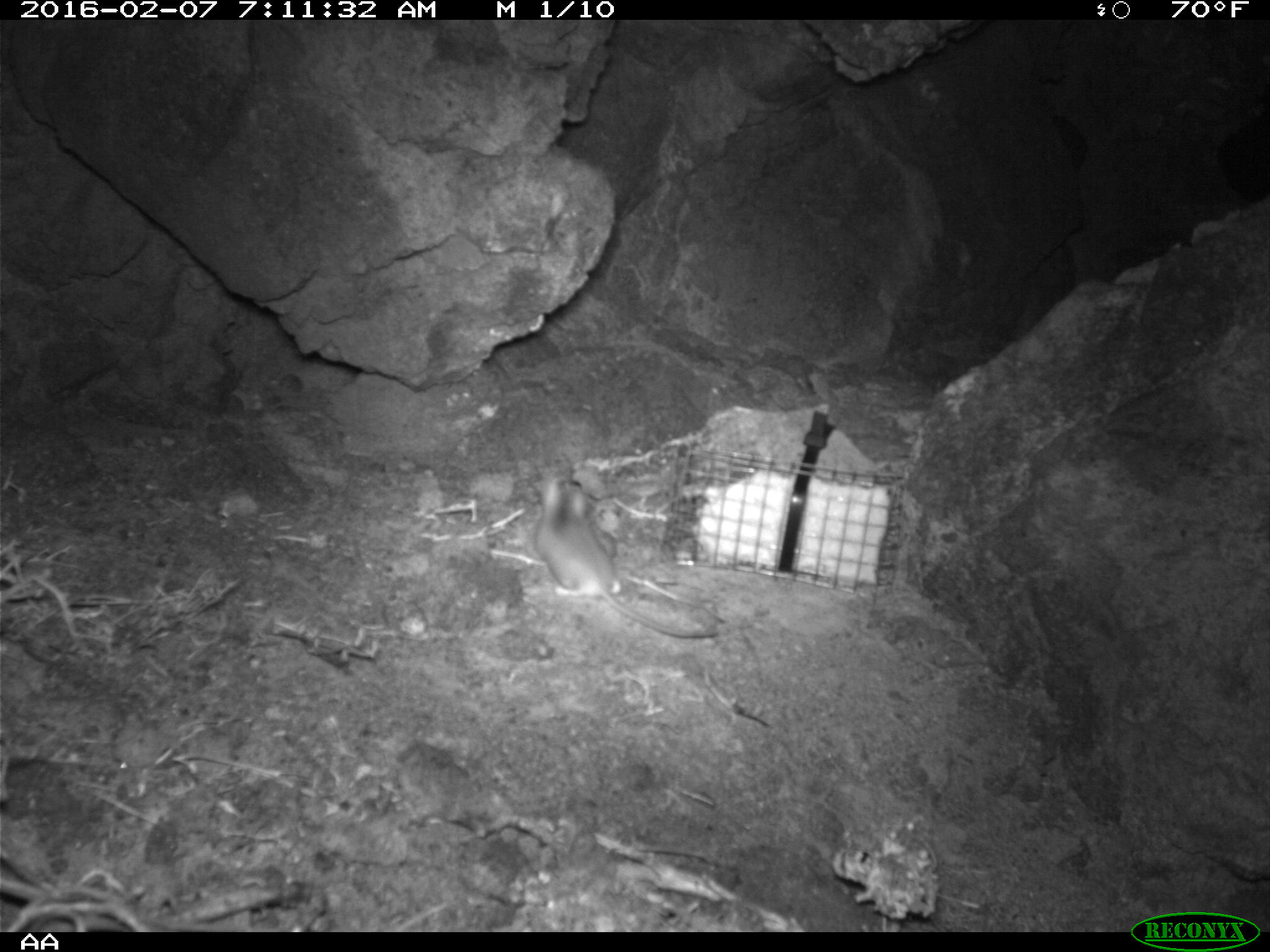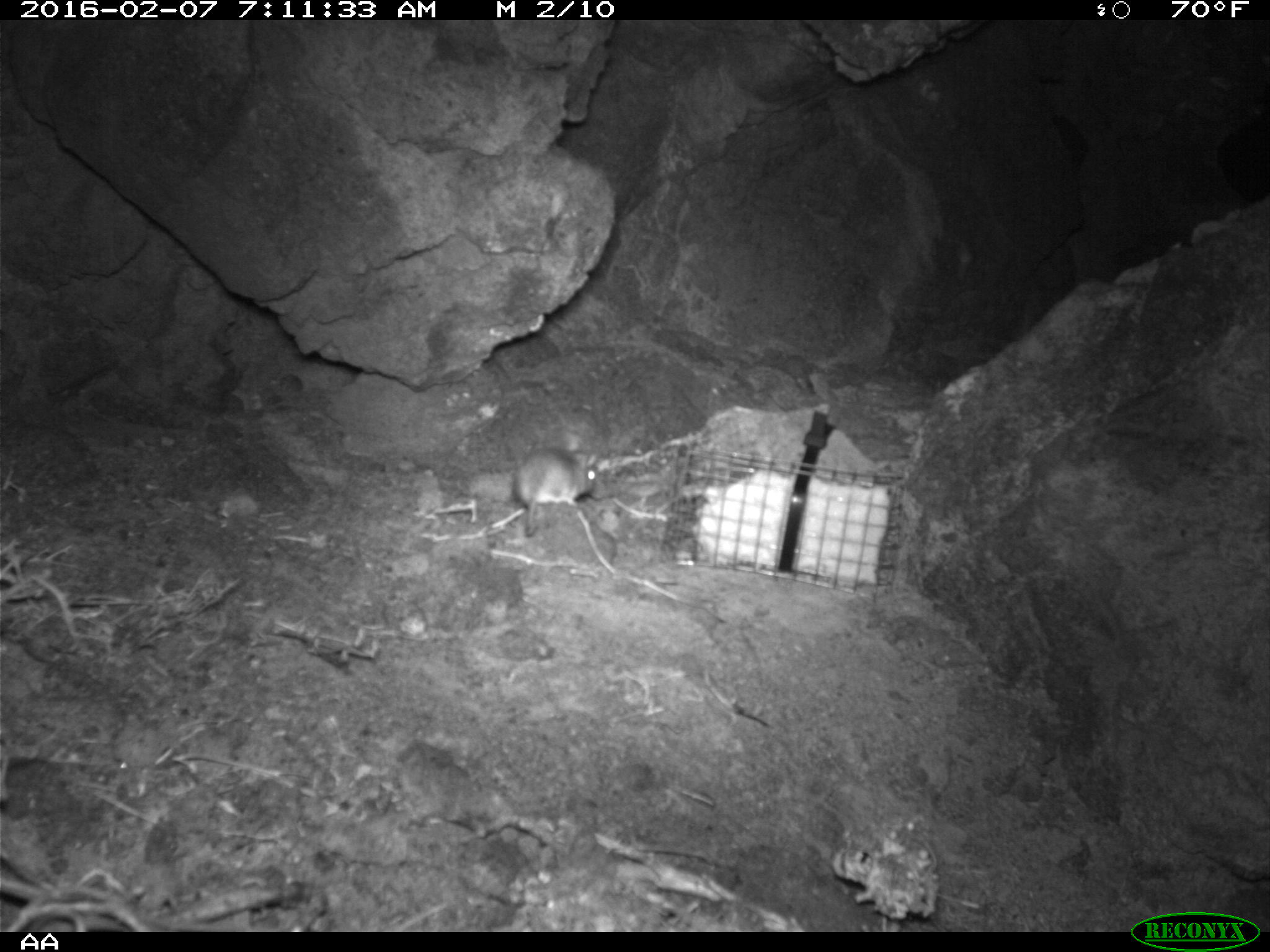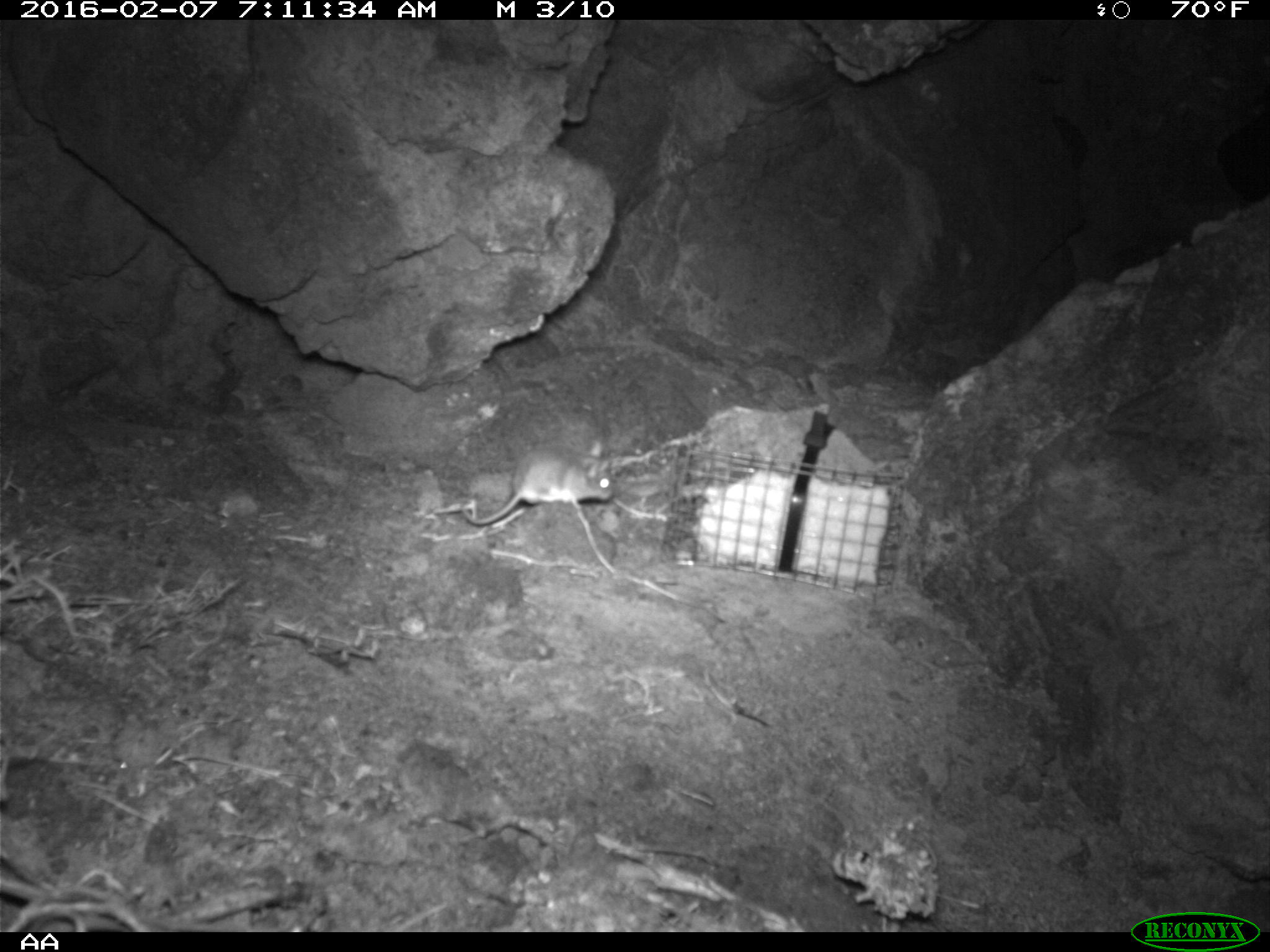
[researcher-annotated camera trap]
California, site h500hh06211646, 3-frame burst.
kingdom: Animalia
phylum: Chordata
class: Mammalia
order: Rodentia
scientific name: Rodentia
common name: rodent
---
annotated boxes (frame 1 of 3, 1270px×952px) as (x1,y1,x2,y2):
rodent: (525,473,725,639)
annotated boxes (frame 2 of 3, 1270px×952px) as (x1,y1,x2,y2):
rodent: (512,446,598,536)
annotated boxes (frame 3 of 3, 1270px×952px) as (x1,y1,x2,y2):
rodent: (460,451,615,526)